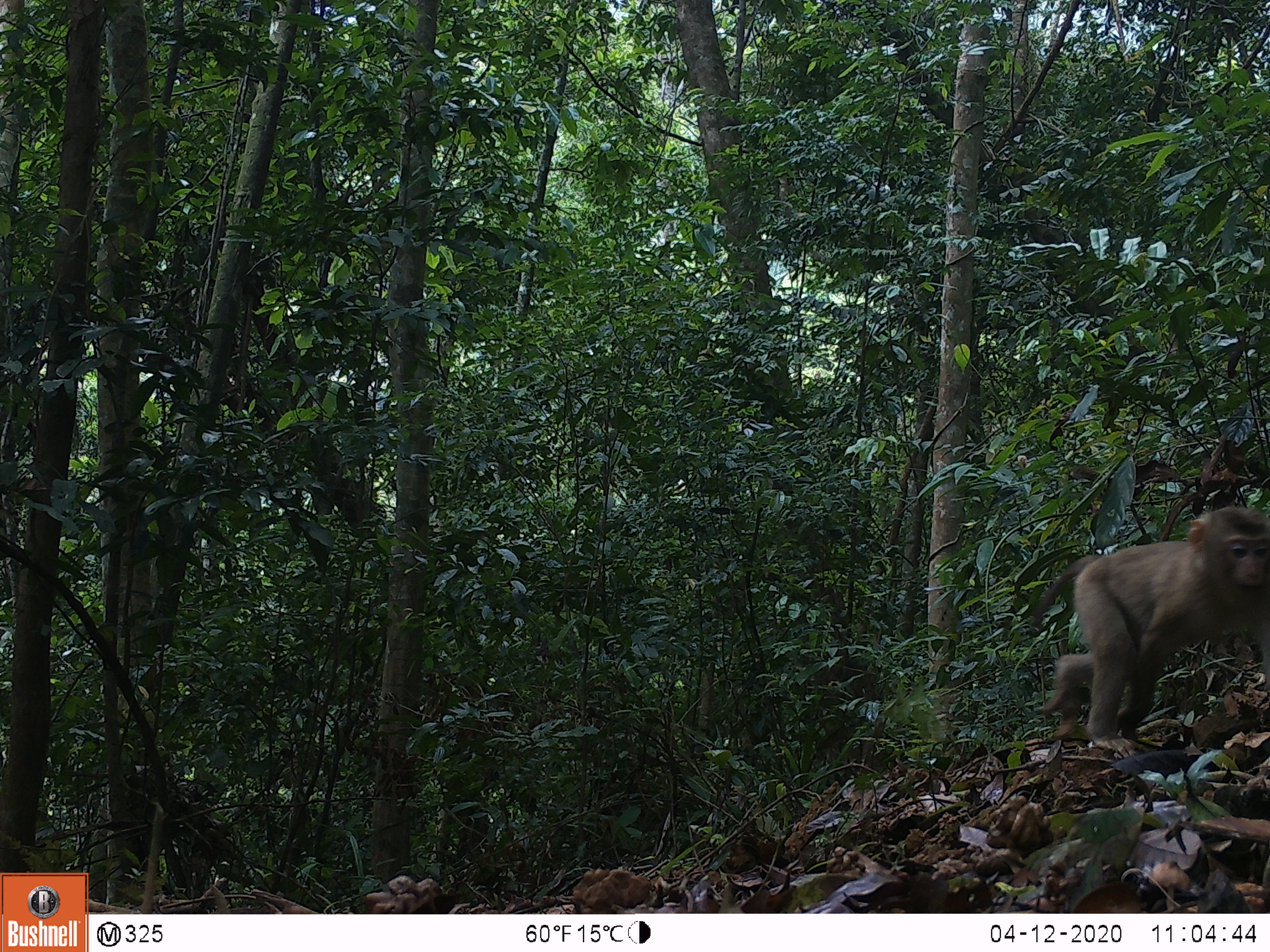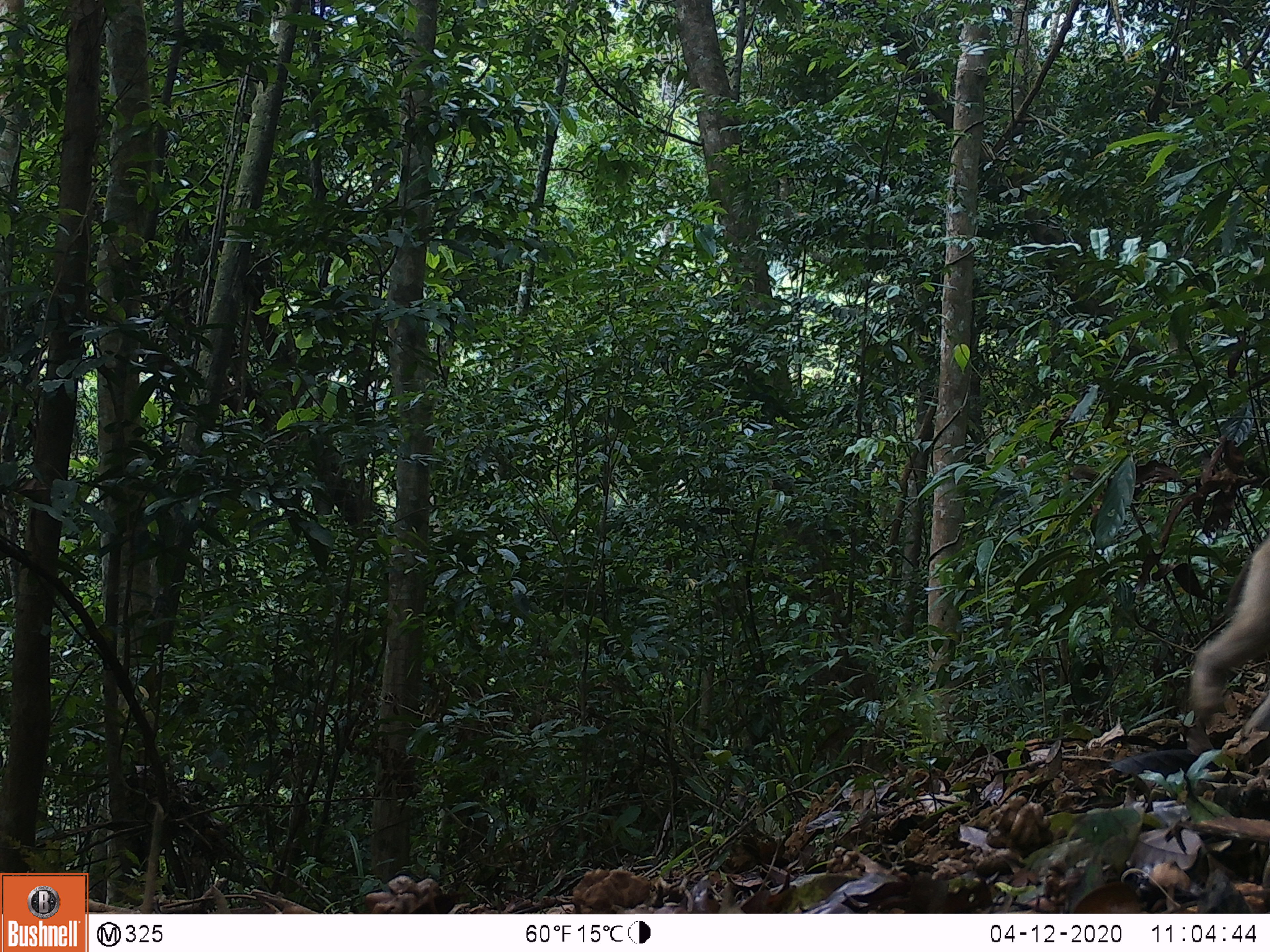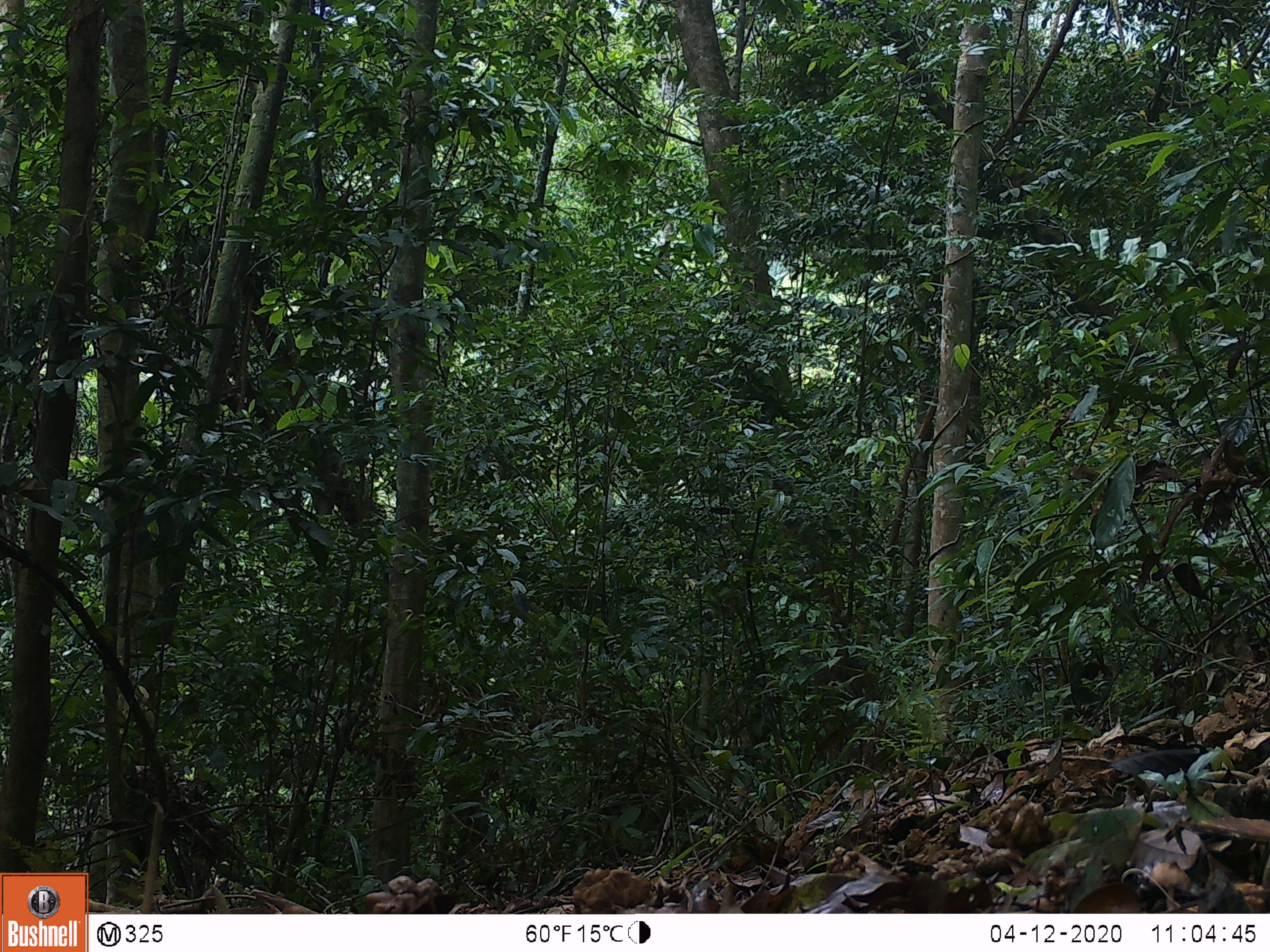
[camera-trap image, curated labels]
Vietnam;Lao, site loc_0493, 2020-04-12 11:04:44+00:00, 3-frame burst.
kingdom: Animalia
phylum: Chordata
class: Mammalia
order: Primates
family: Cercopithecidae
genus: Macaca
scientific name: Macaca nemestrina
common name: pig-tailed macaque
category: pig tailed macaque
Pig tailed macaque (pig-tailed macaque) (Macaca nemestrina). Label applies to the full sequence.